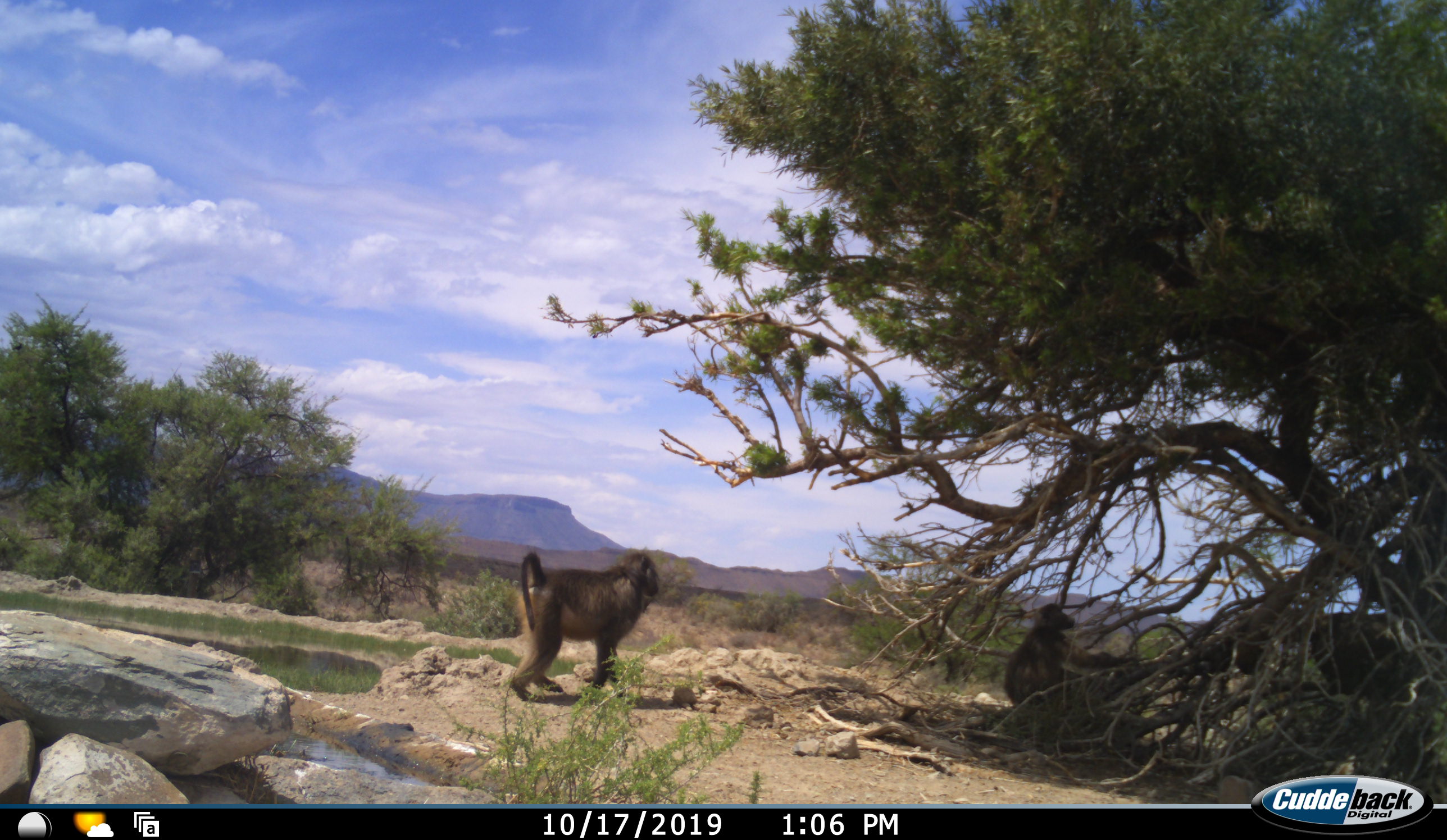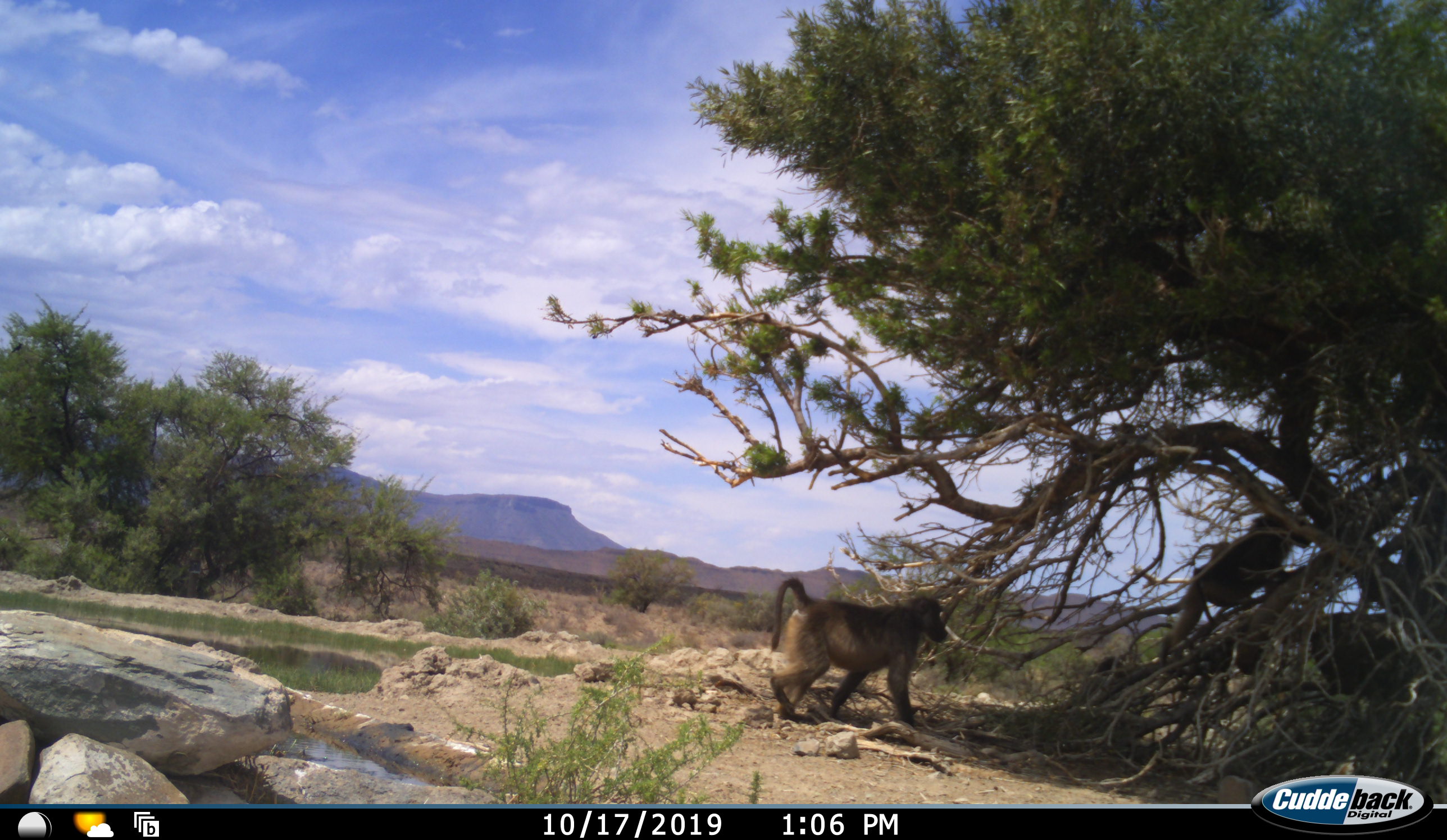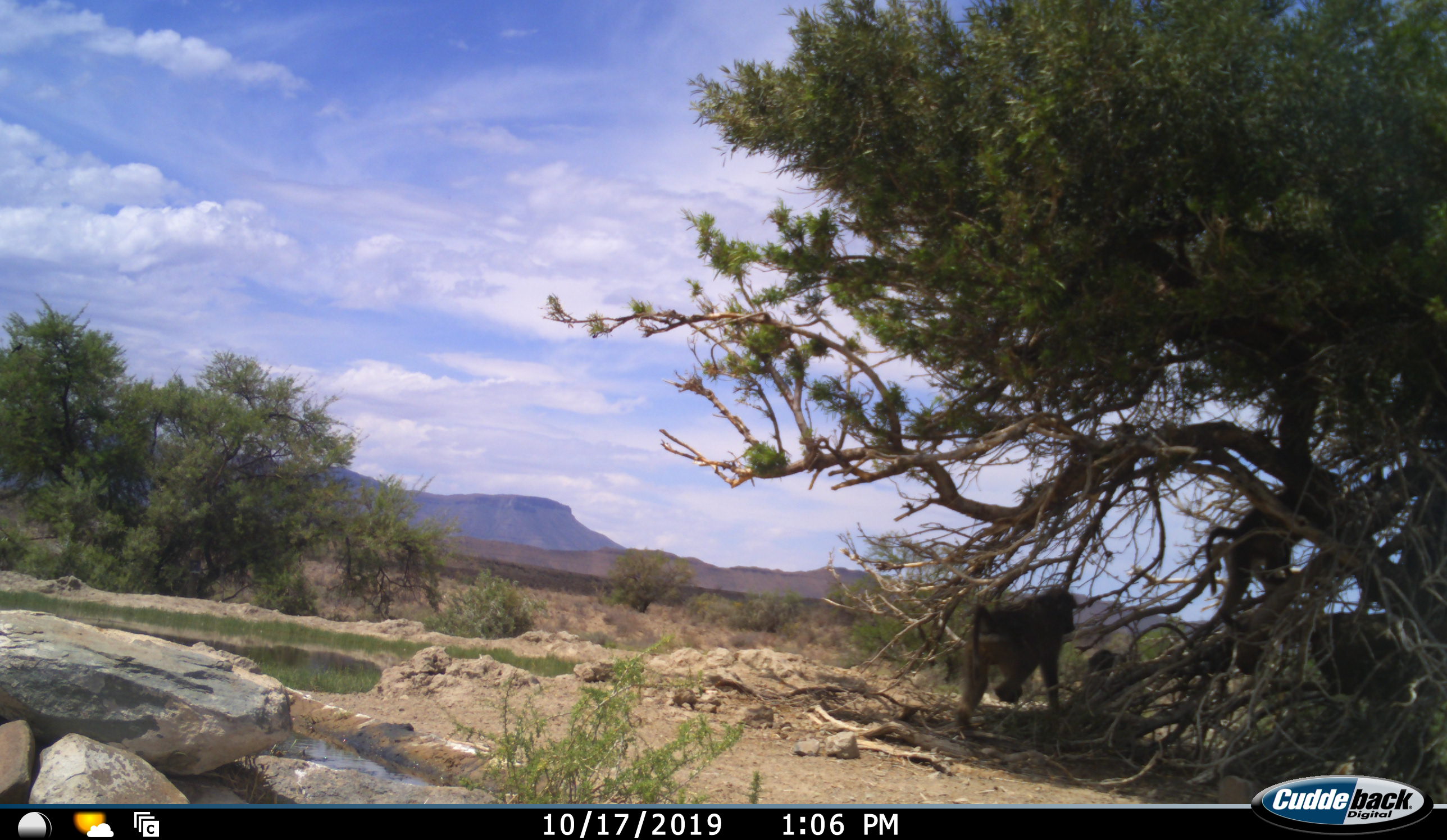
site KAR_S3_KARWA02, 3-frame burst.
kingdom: Animalia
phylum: Chordata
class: Mammalia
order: Primates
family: Cercopithecidae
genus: Papio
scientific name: Papio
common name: baboon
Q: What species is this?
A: Baboon (Papio).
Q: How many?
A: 2.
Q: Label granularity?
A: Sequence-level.